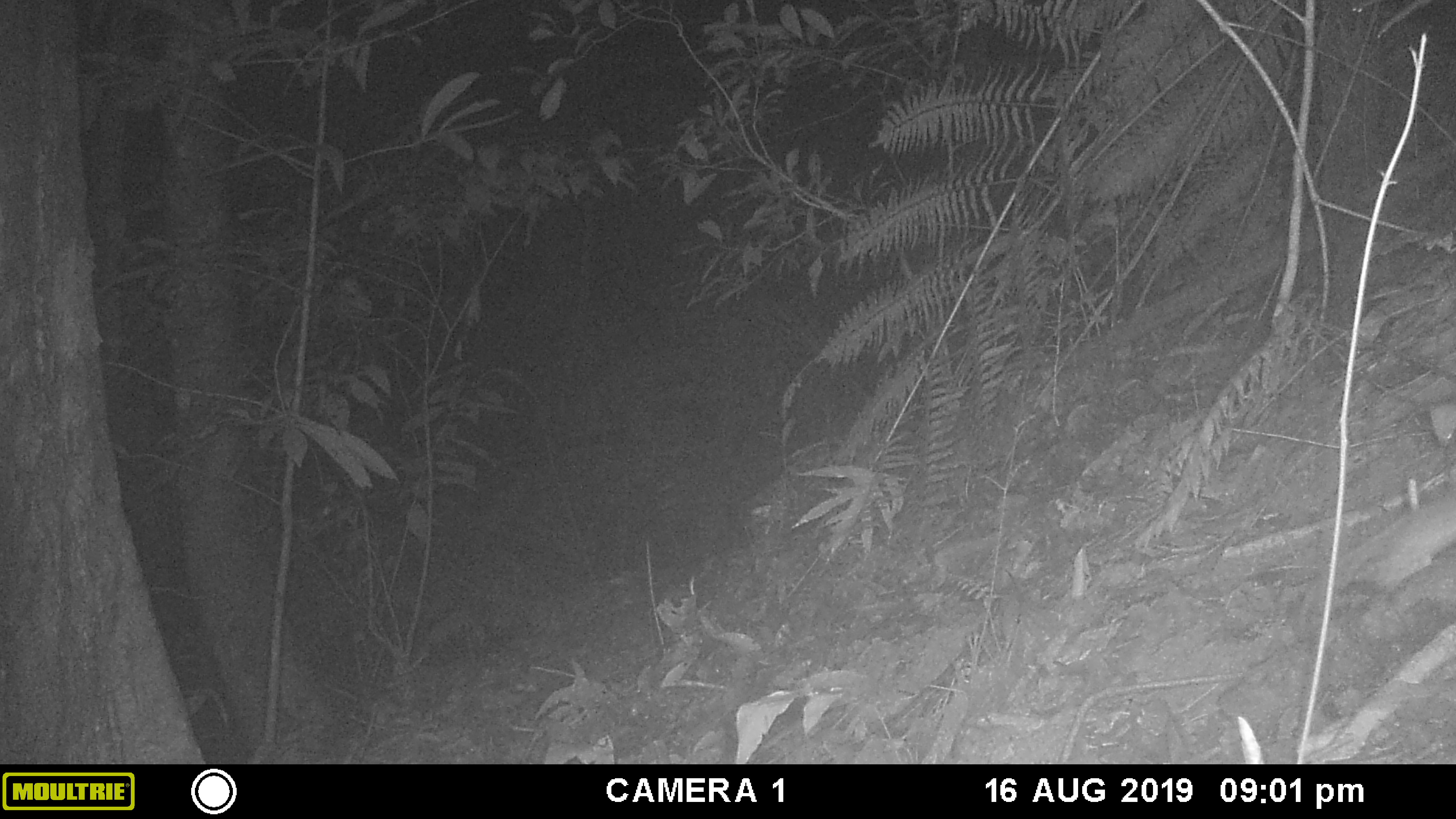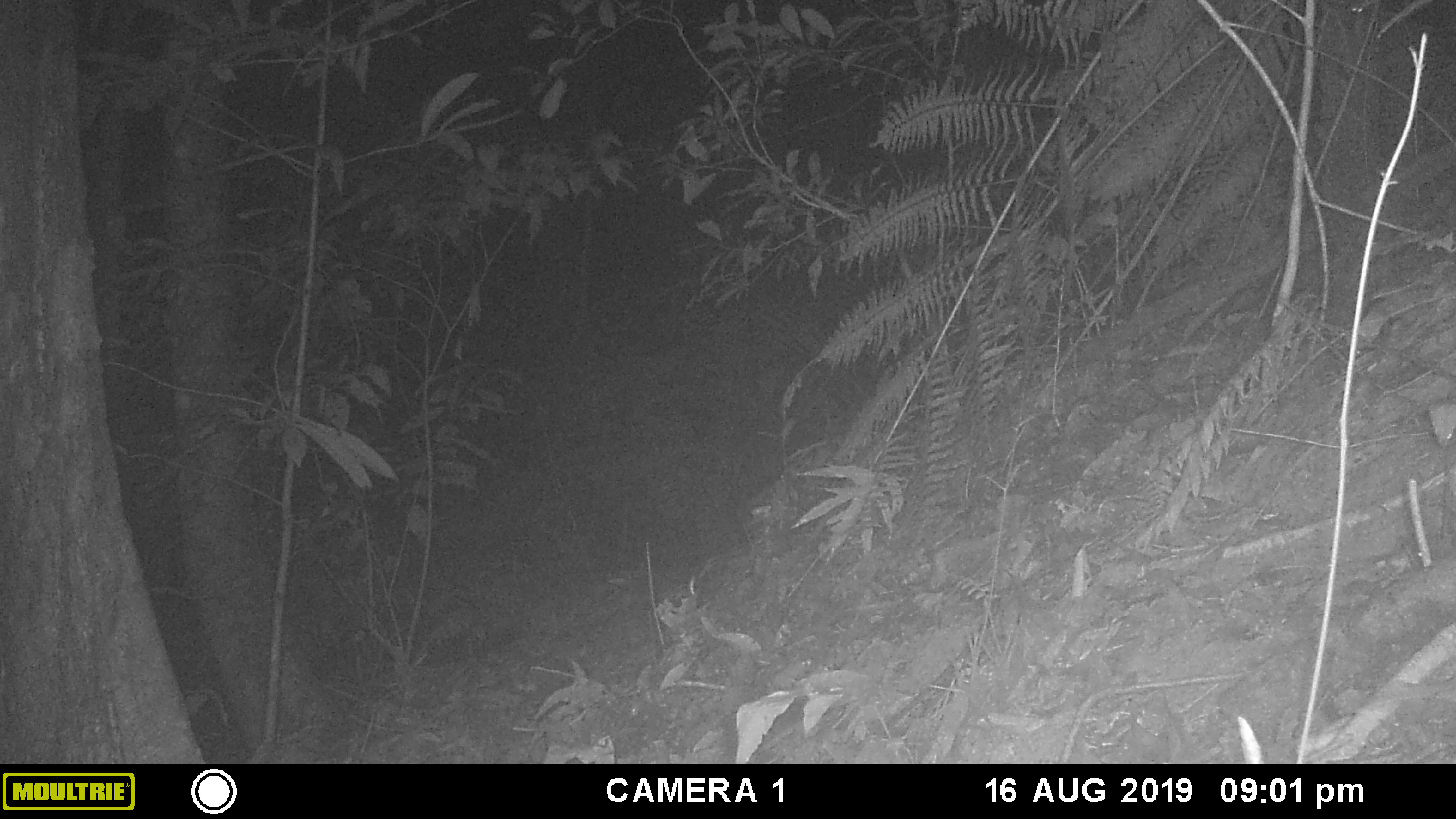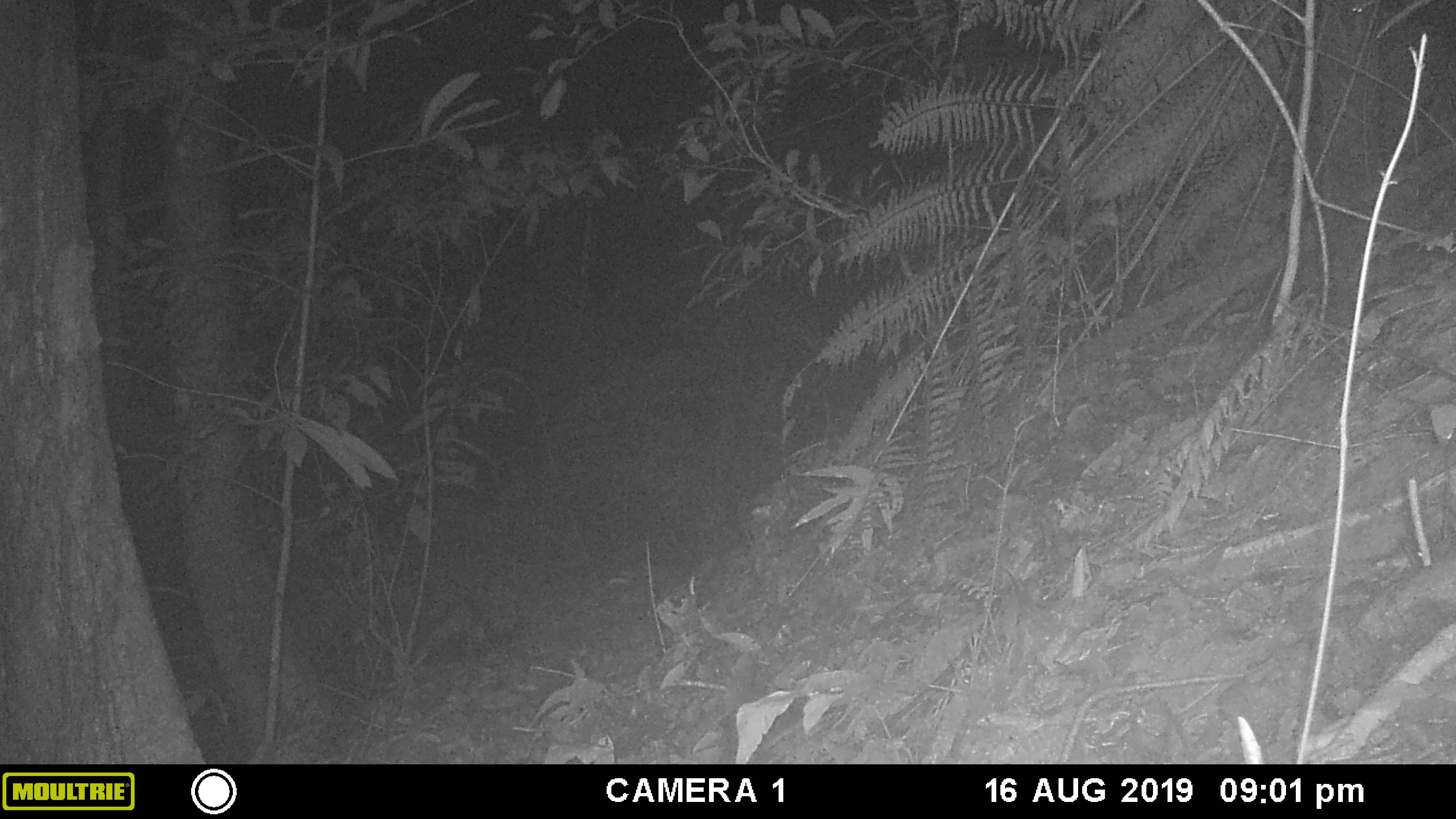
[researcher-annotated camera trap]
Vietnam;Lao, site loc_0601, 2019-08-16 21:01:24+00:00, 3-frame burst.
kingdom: Animalia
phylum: Chordata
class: Mammalia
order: Rodentia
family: Muridae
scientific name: Muridae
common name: old-world mice and rats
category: unidentified murid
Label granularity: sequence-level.